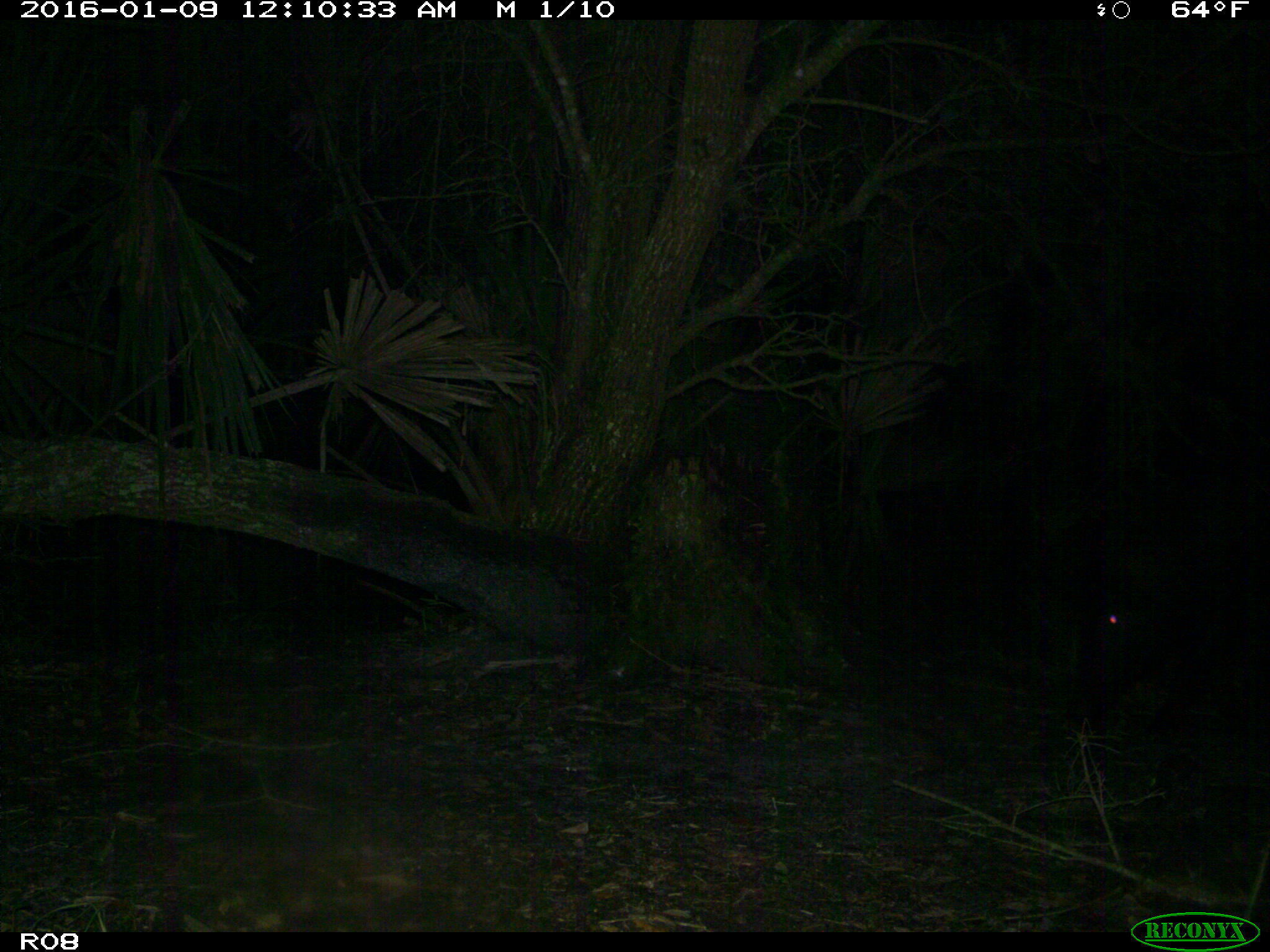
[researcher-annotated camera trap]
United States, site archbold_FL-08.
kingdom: Animalia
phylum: Chordata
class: Mammalia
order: Artiodactyla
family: Suidae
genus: Sus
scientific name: Sus scrofa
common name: wild boar